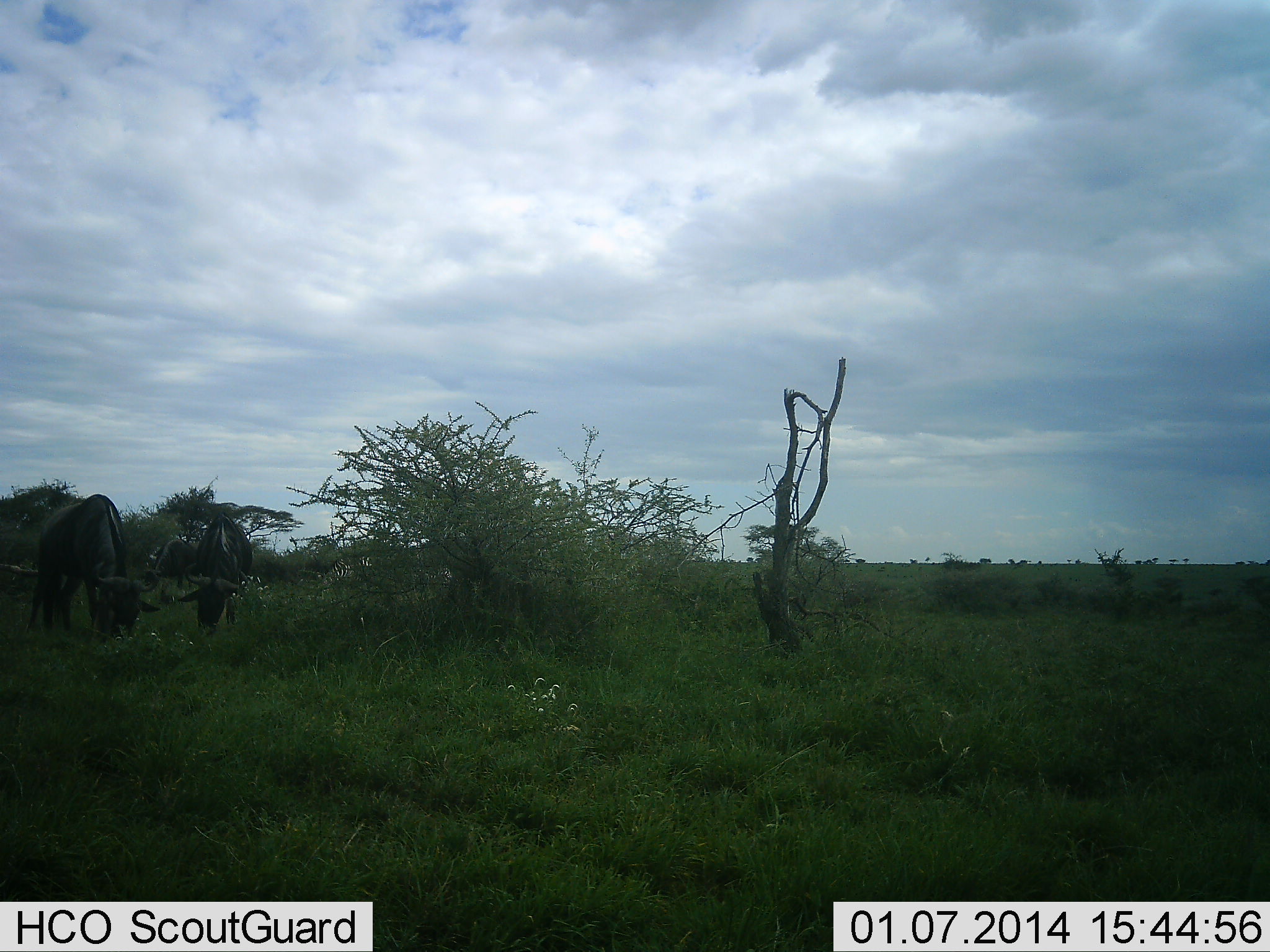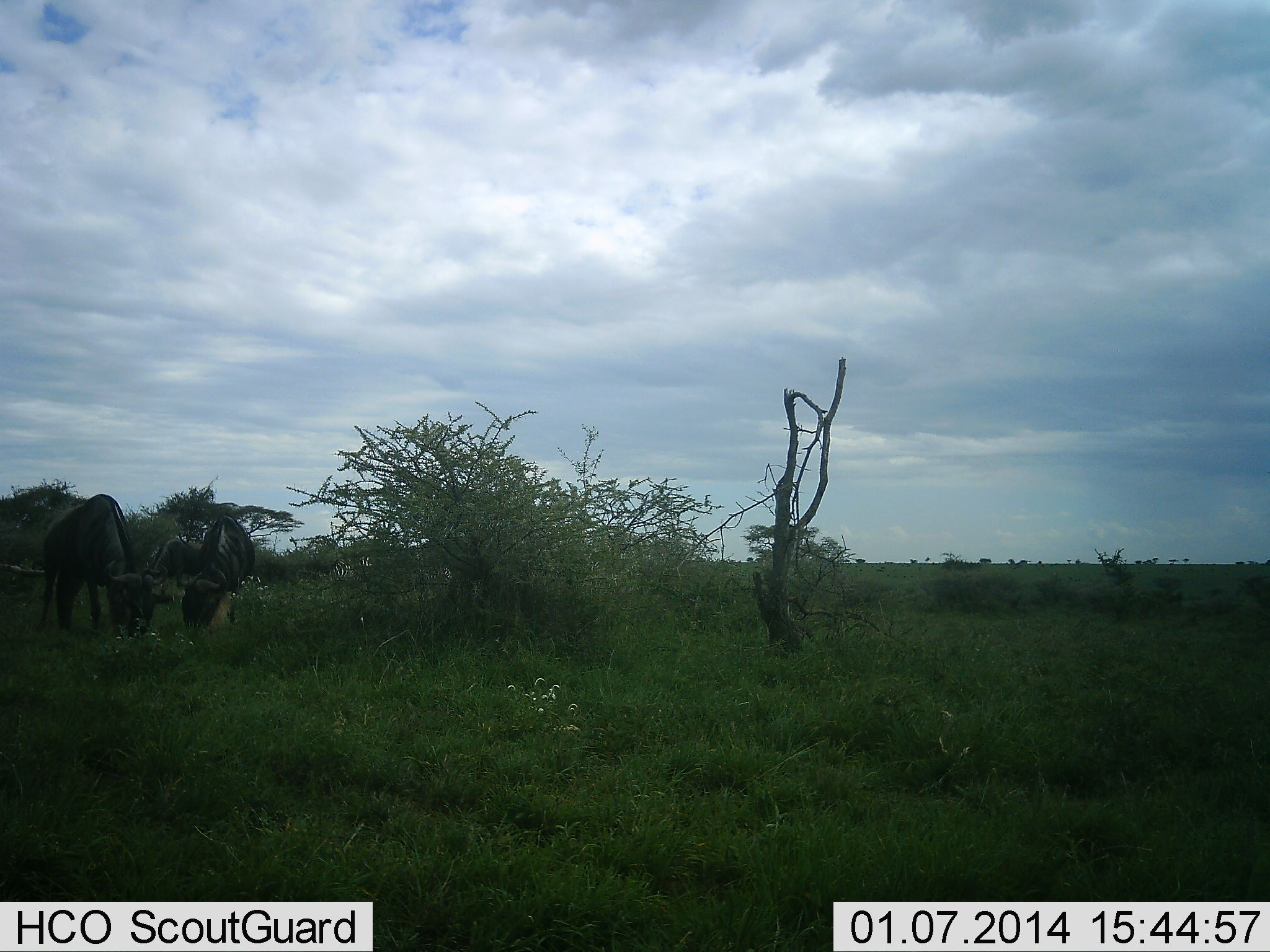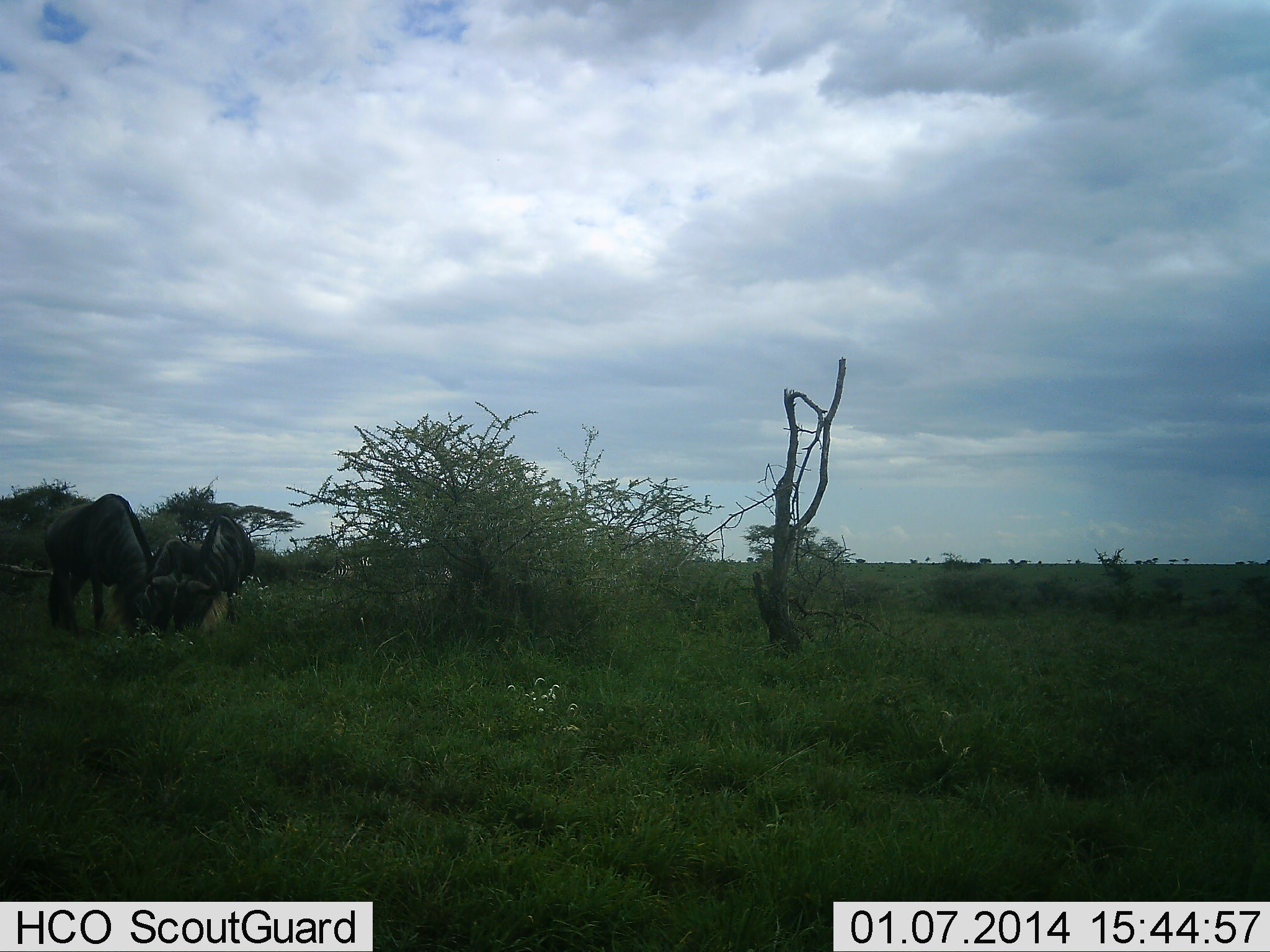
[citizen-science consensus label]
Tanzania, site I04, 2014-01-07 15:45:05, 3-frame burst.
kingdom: Animalia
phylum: Chordata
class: Mammalia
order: Artiodactyla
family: Bovidae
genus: Connochaetes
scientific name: Connochaetes taurinus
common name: blue wildebeest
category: wildebeest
Wildebeest (blue wildebeest) (Connochaetes taurinus), count 2. Behavior (volunteer vote fractions): standing 30%, resting 0%, moving 0%, interacting 0%. Young present (vote fraction): 0%. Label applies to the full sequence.